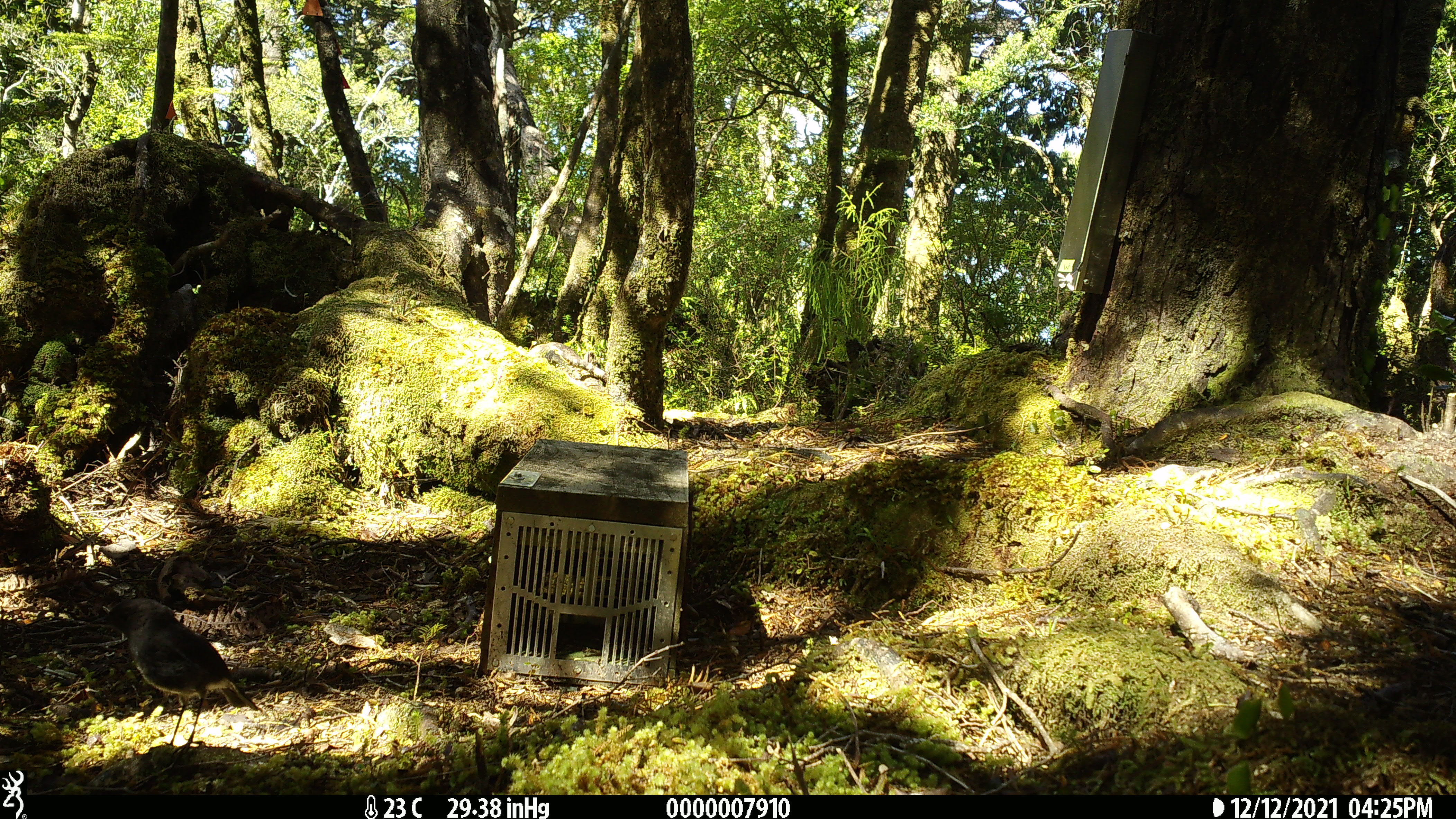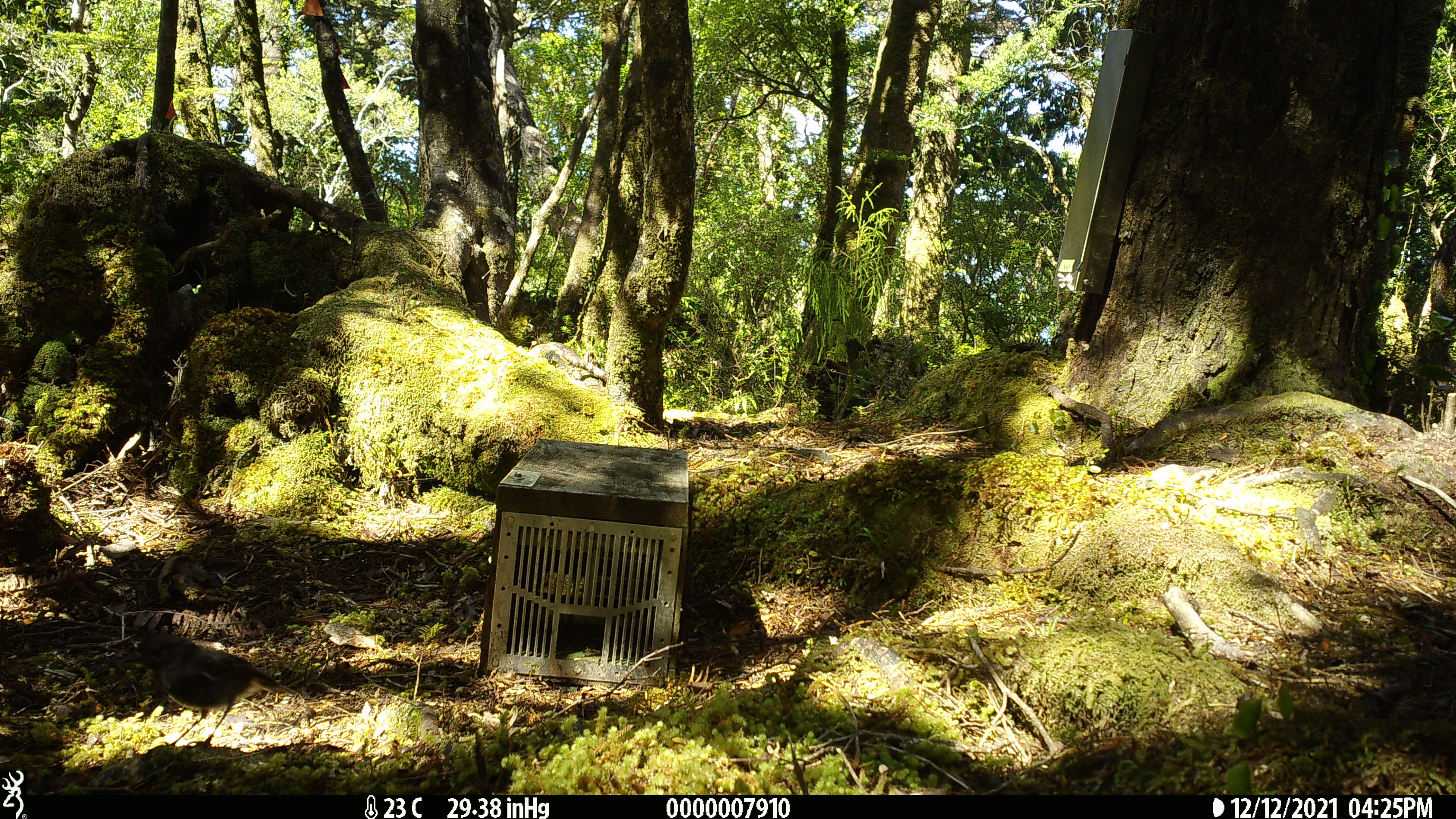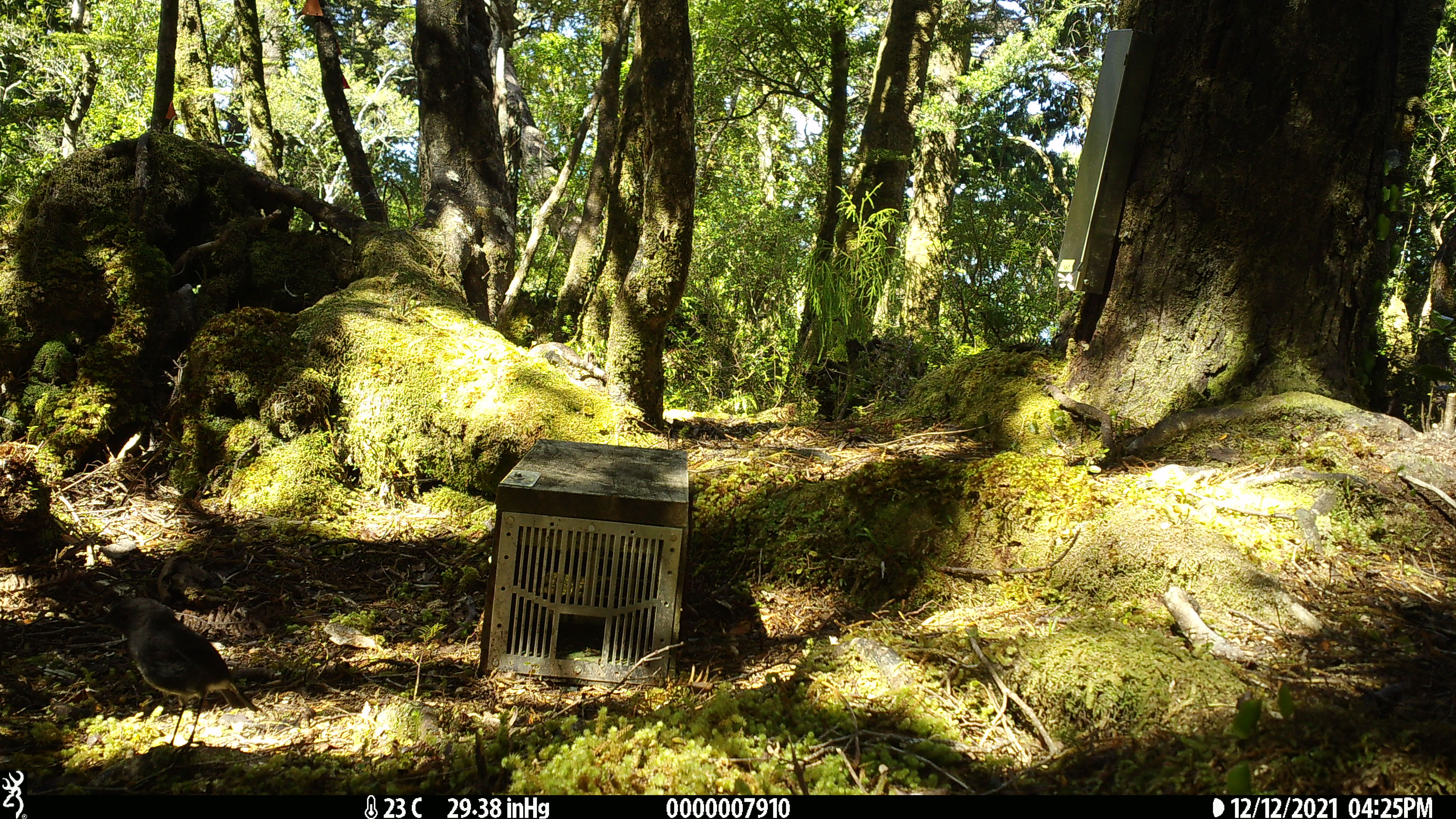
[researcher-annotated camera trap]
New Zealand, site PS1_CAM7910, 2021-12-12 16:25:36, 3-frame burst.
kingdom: Animalia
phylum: Chordata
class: Aves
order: Passeriformes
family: Petroicidae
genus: Petroica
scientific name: Petroica australis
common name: new zealand robin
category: robin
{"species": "robin (new zealand robin) (Petroica australis)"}